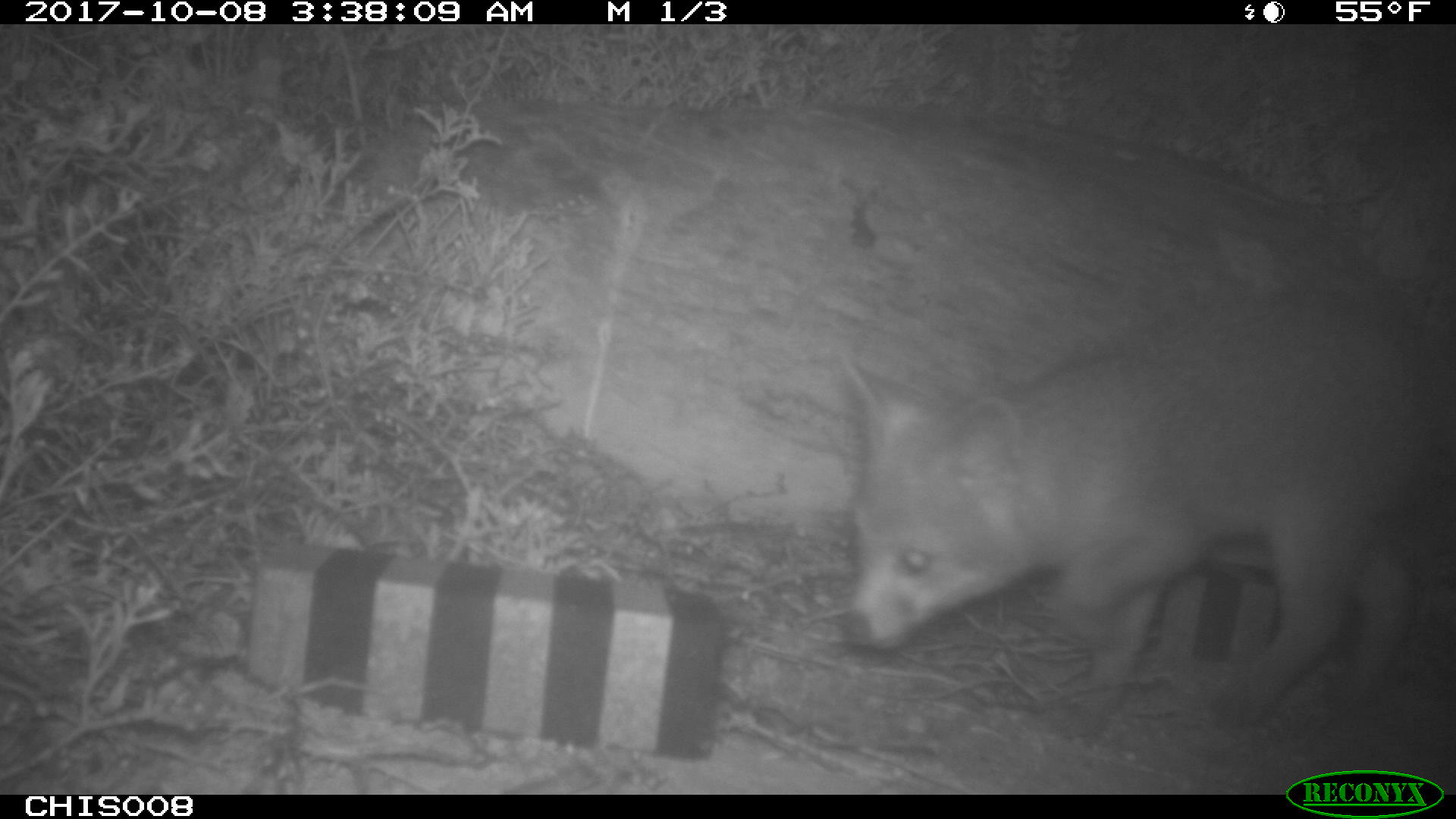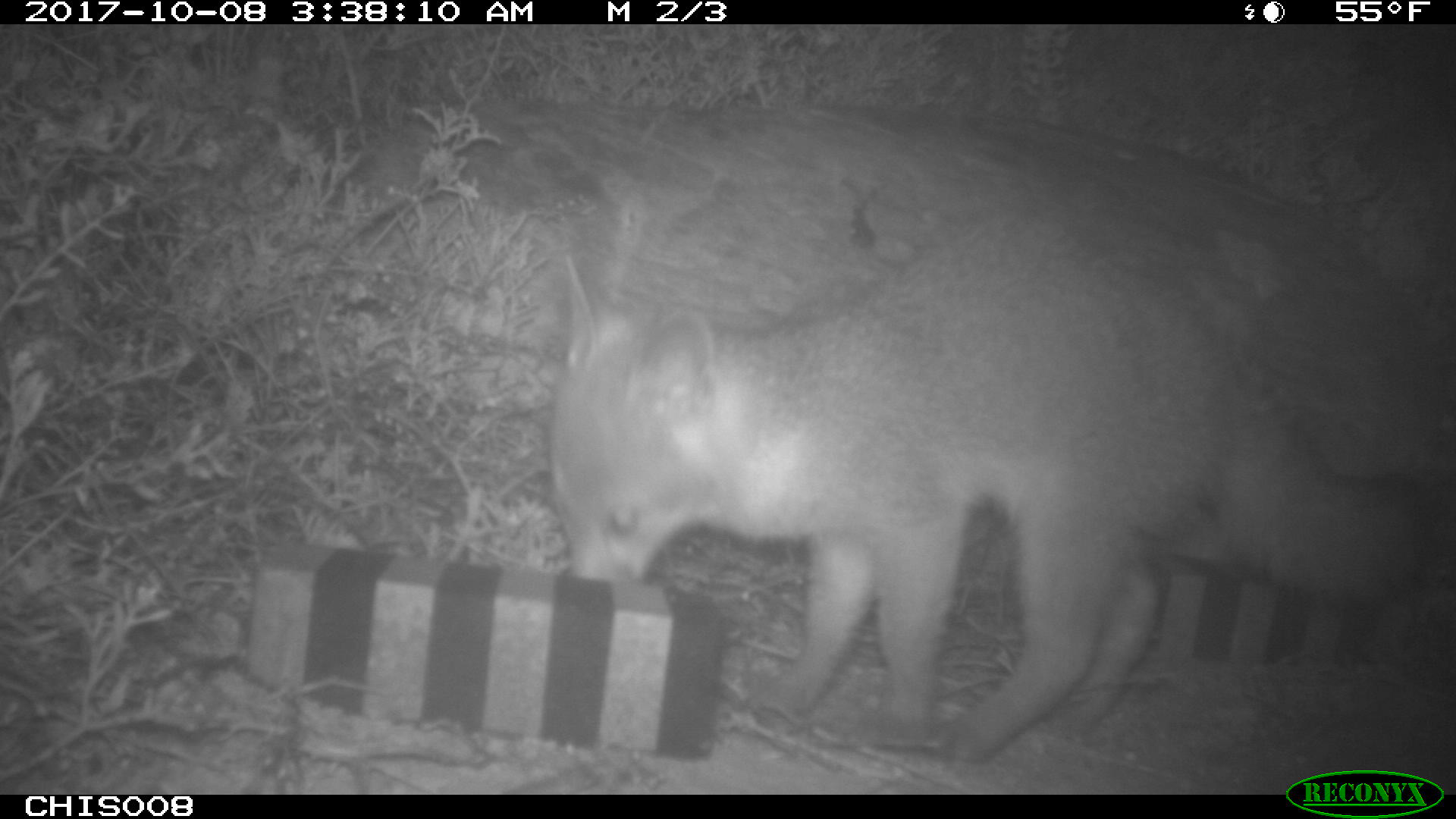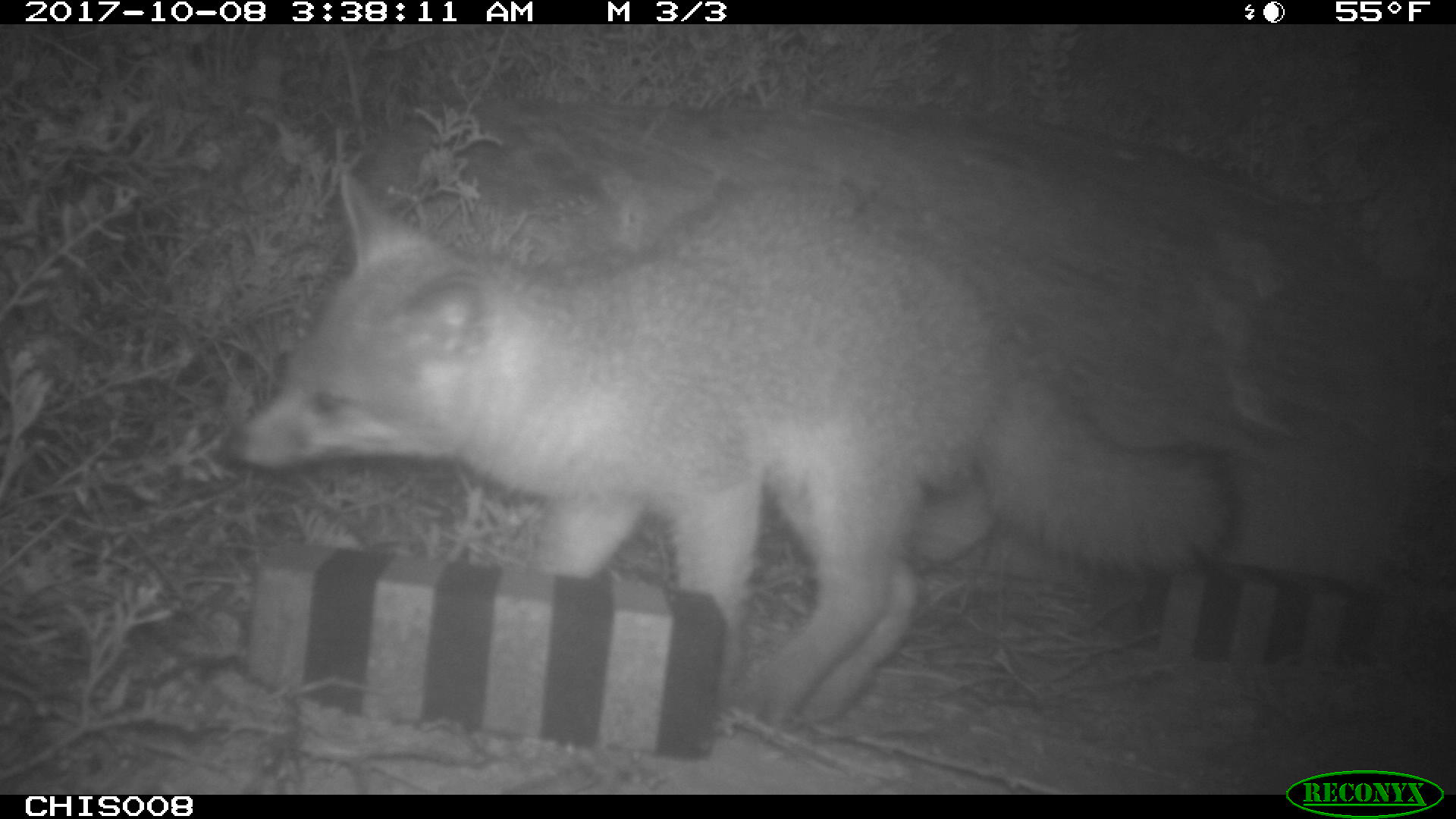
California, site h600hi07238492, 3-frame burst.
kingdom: Animalia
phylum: Chordata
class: Mammalia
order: Carnivora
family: Canidae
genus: Urocyon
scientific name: Urocyon littoralis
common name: island fox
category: fox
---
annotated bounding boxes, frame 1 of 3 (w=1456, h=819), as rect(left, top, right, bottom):
fox: rect(841, 300, 1455, 743)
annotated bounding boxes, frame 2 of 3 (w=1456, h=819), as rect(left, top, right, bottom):
fox: rect(551, 225, 1428, 770)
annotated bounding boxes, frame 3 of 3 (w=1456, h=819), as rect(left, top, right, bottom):
fox: rect(219, 161, 1240, 735)